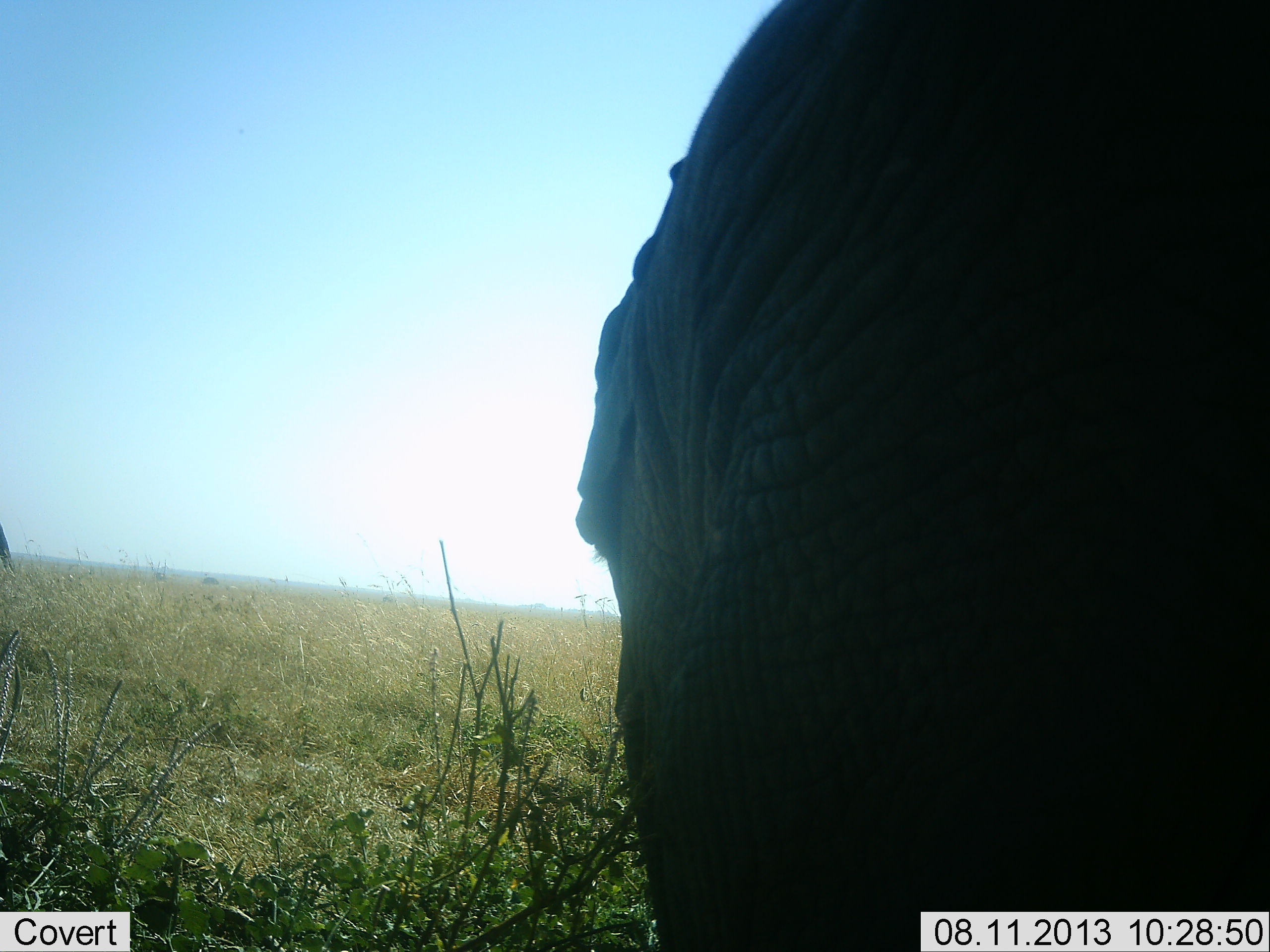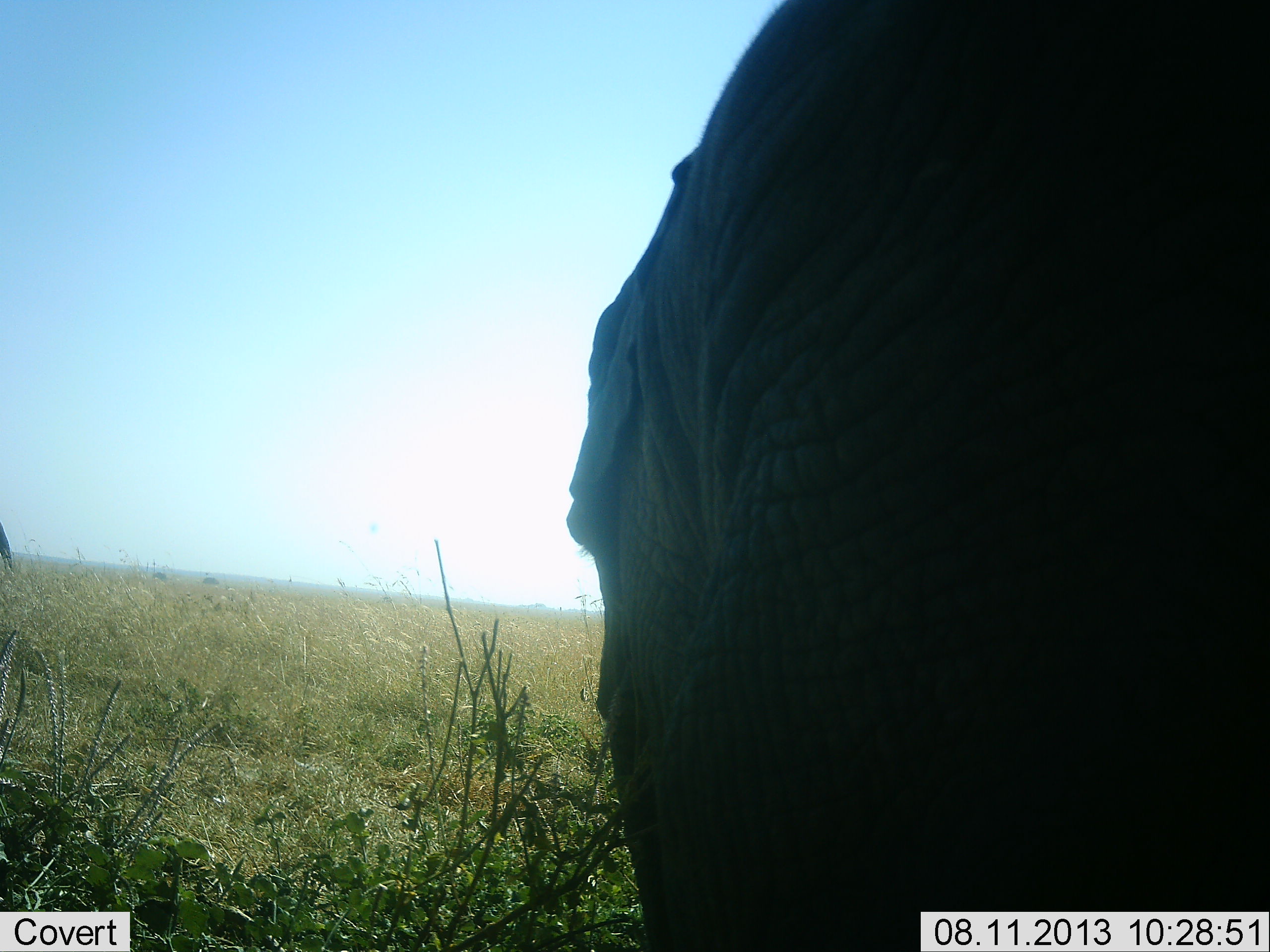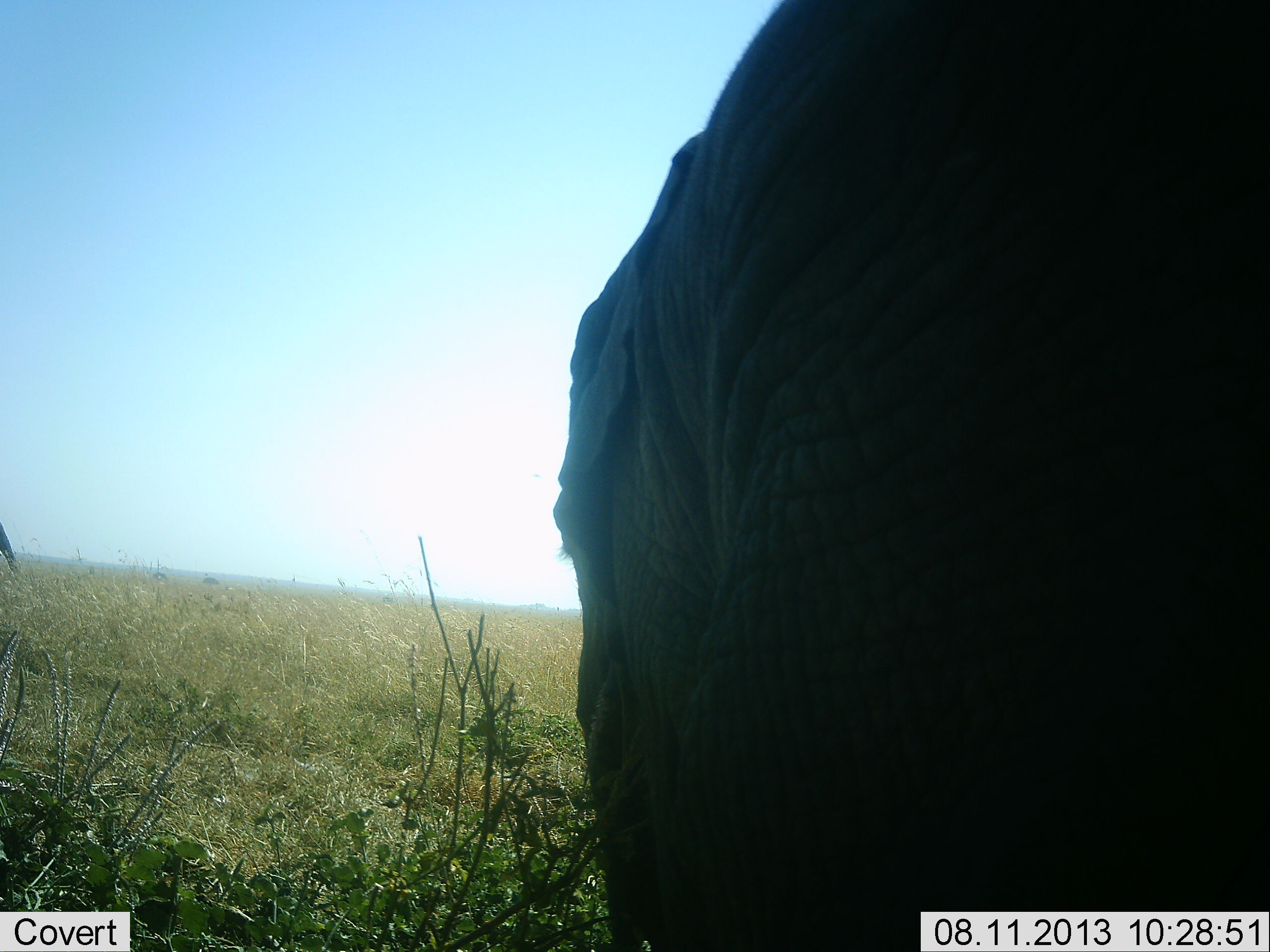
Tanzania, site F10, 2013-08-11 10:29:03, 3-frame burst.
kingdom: Animalia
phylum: Chordata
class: Mammalia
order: Proboscidea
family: Elephantidae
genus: Loxodonta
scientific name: Loxodonta africana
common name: african bush elephant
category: elephant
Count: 1.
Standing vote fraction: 90%.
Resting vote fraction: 3%.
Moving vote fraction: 0%.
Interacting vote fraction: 0%.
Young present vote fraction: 3%.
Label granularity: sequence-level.